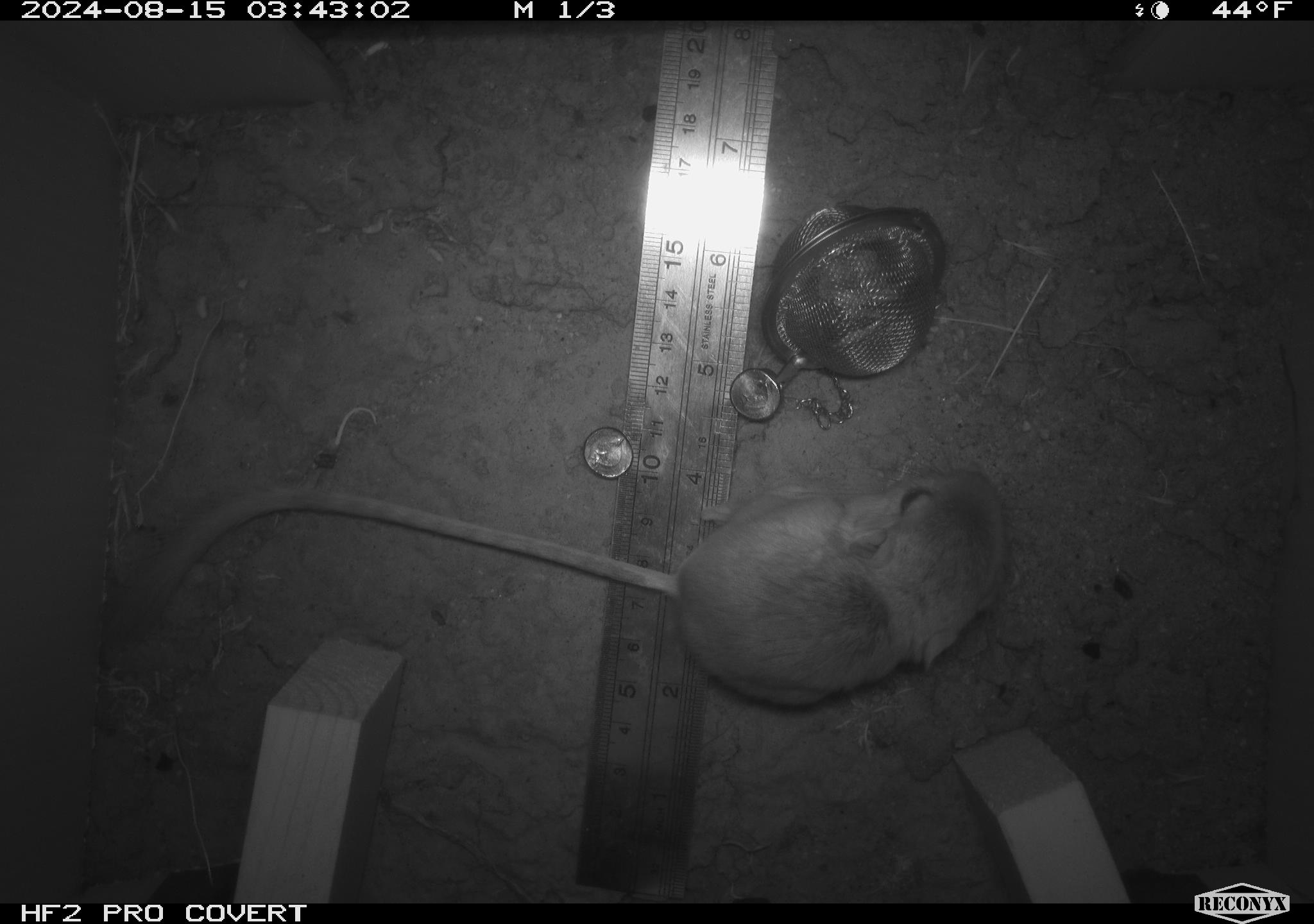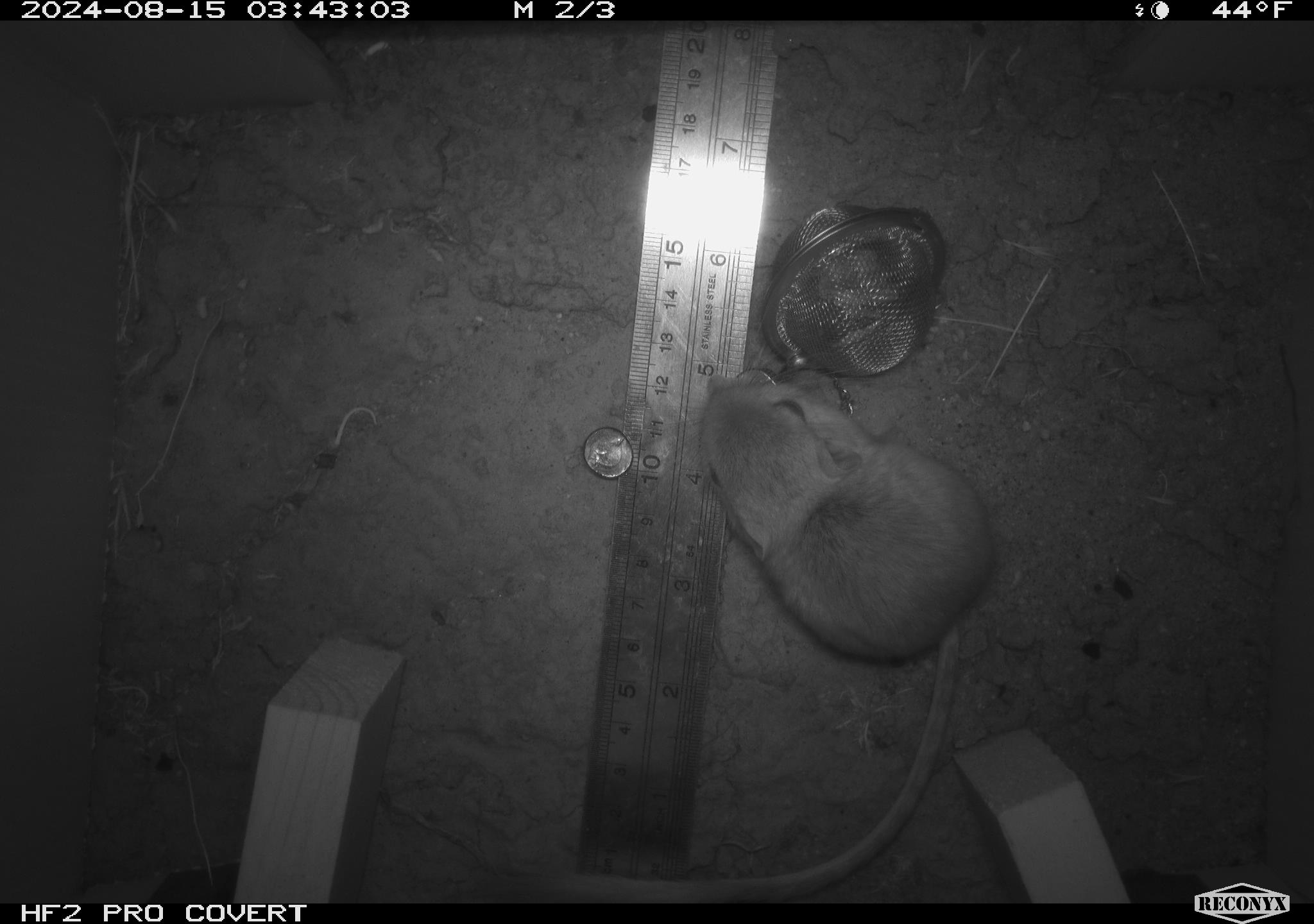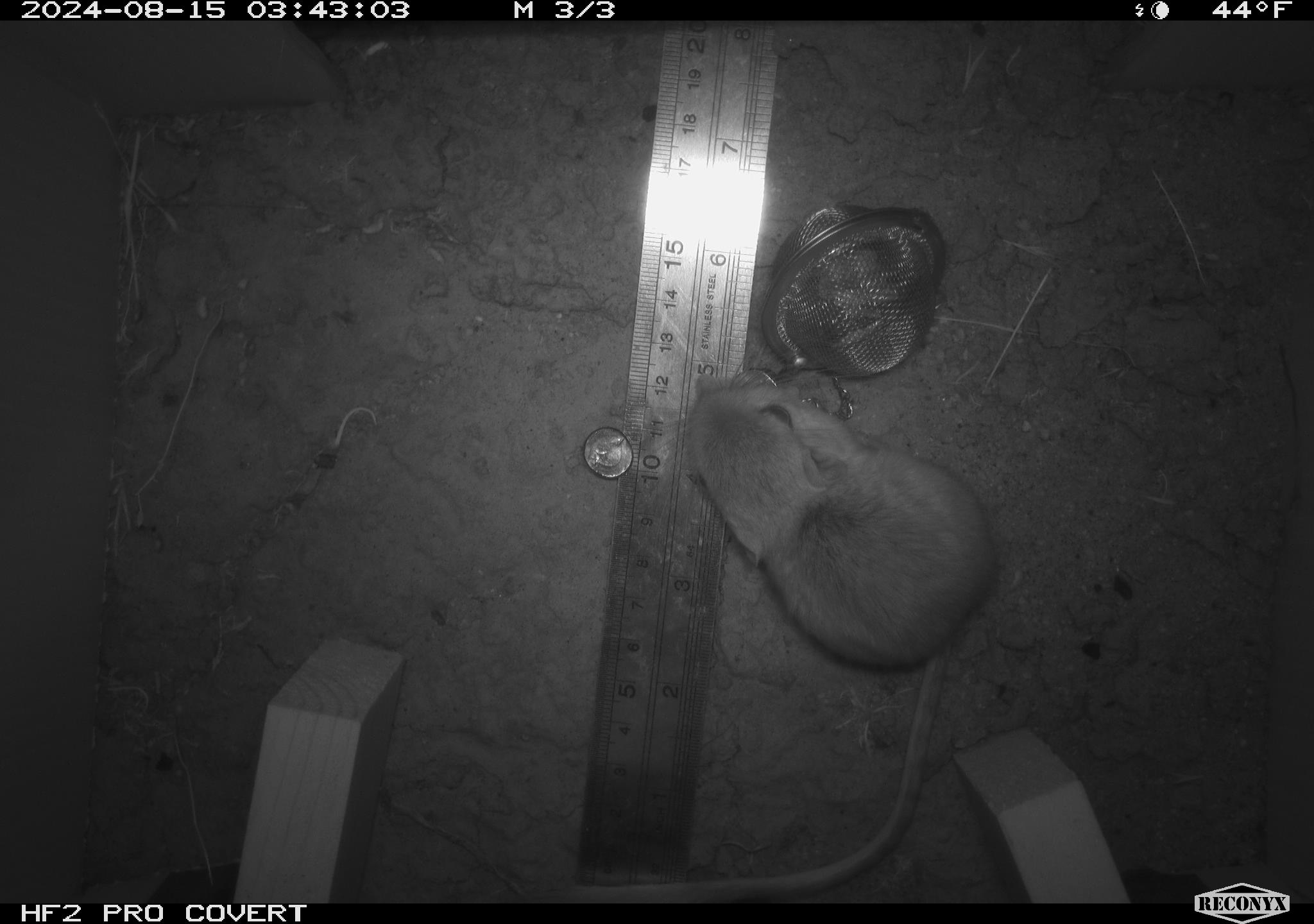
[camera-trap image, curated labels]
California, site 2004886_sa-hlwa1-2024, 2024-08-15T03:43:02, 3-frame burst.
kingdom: Animalia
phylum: Chordata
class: Mammalia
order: Rodentia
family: Heteromyidae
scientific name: Heteromyidae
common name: kangaroo rats and pocket mice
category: heteromyidae family